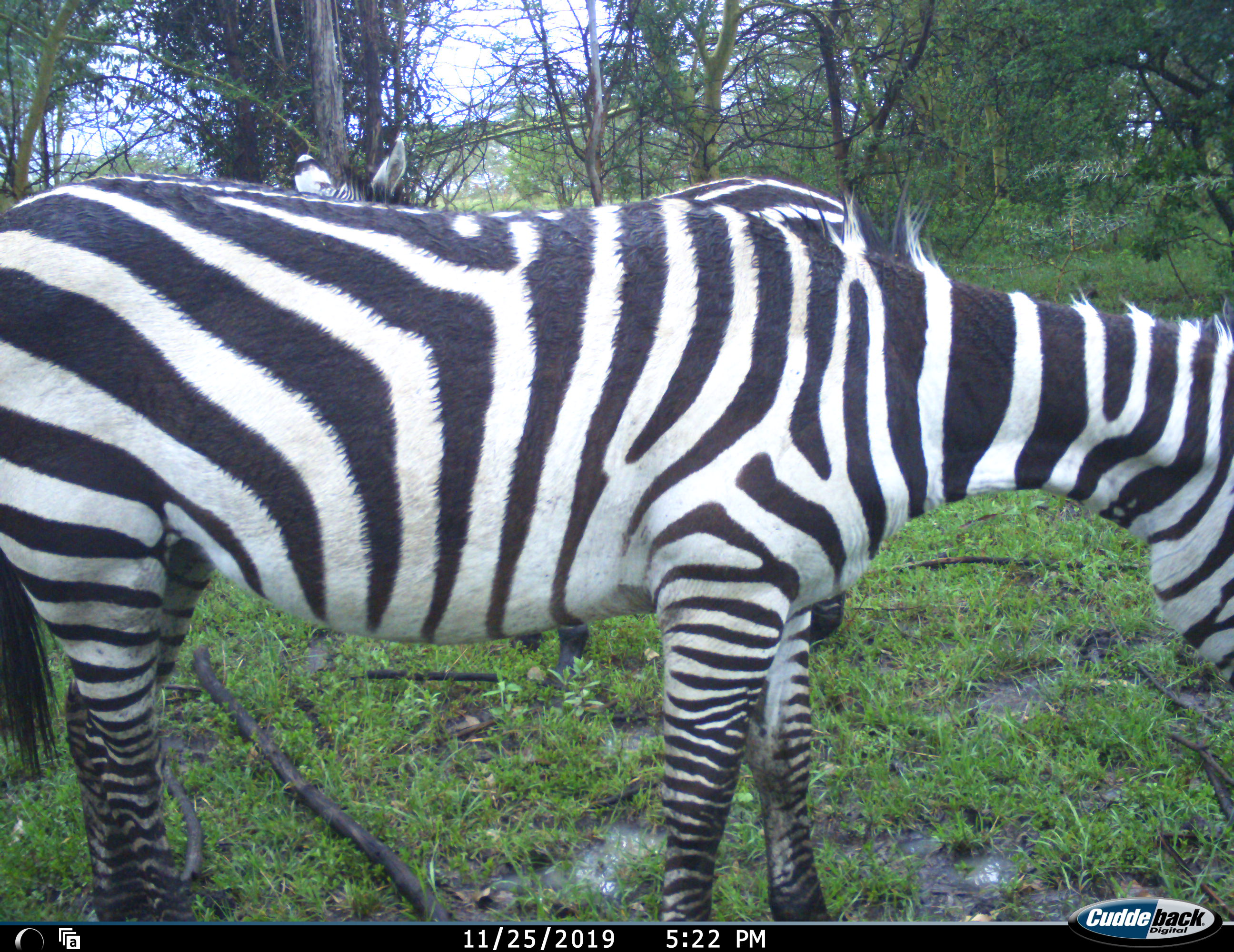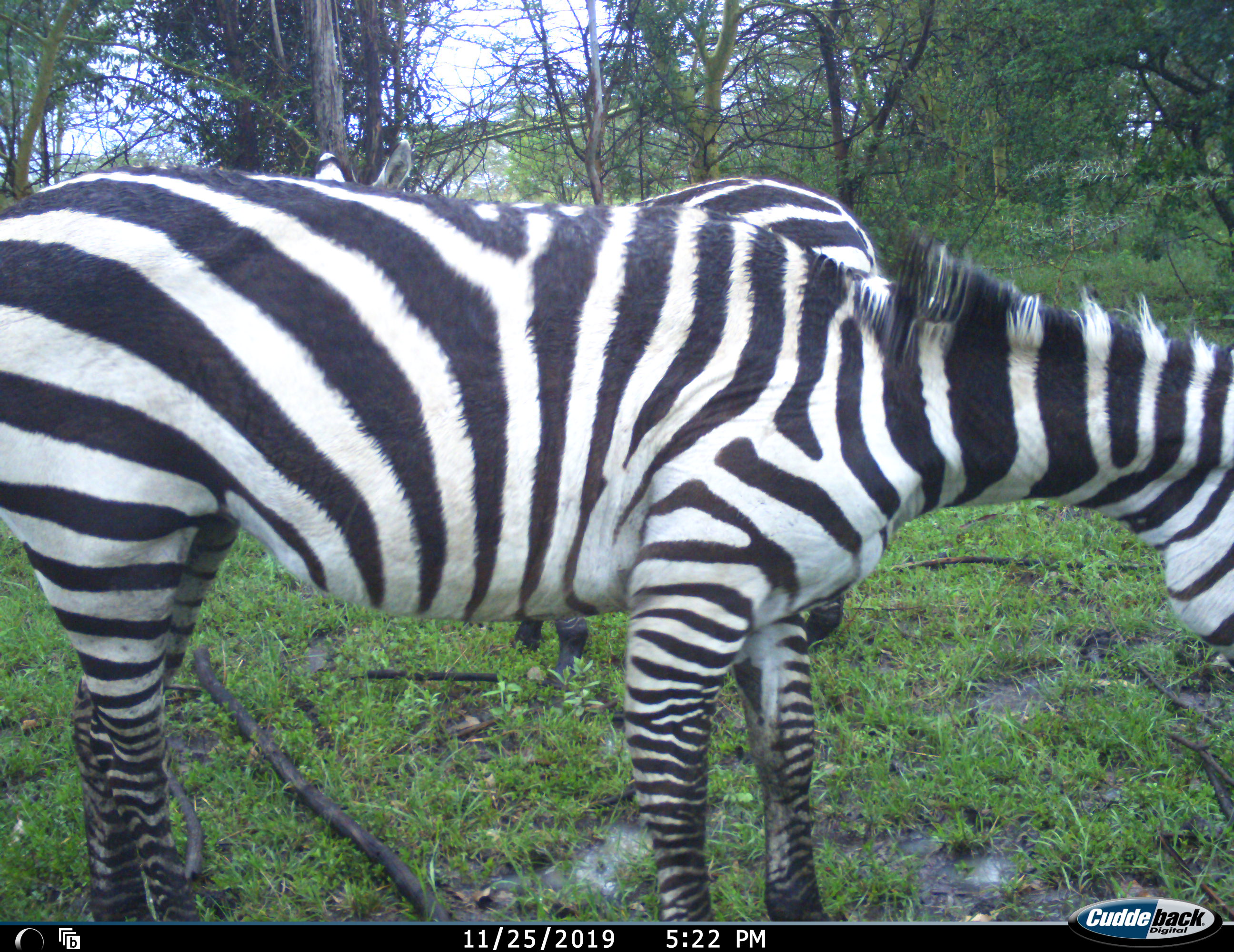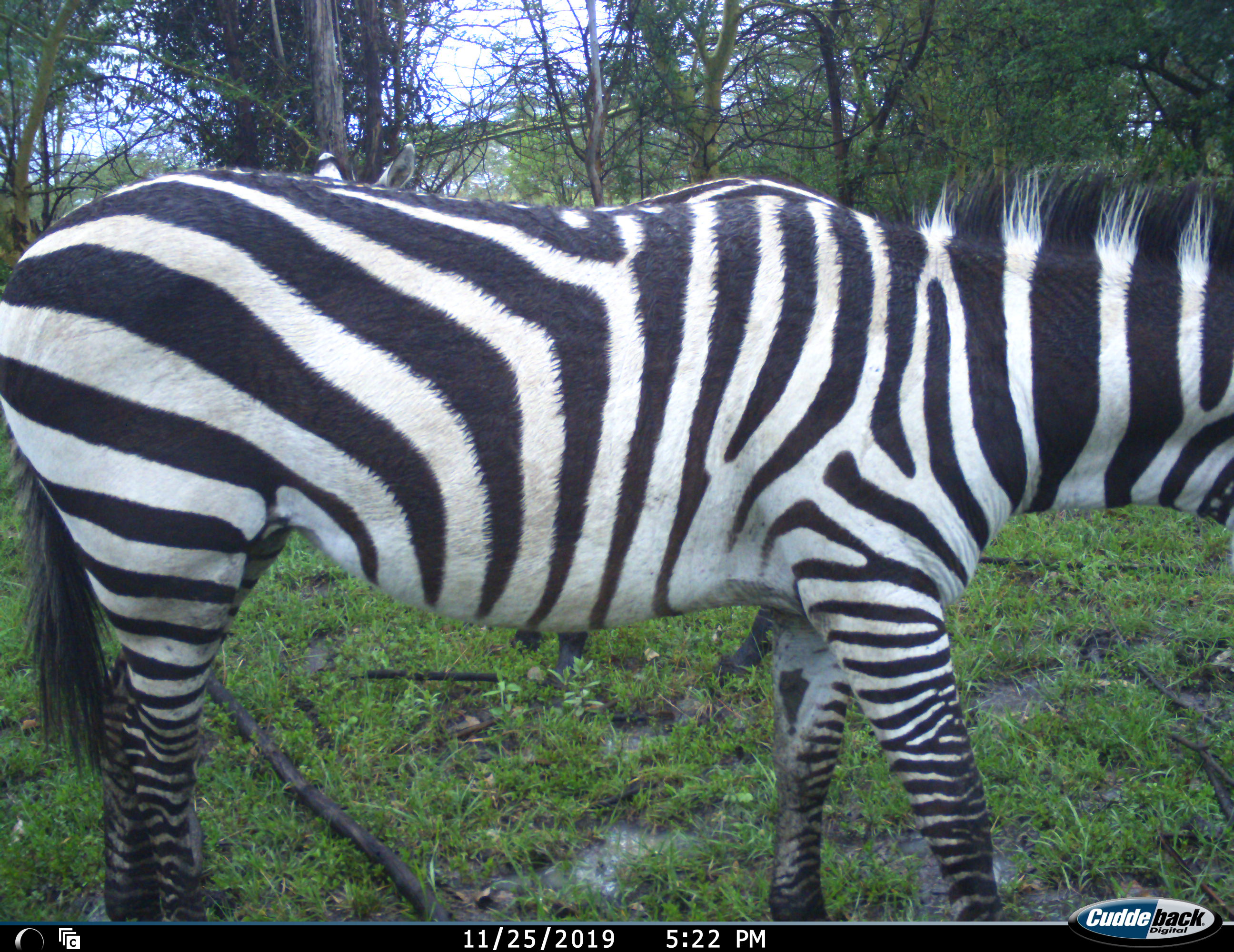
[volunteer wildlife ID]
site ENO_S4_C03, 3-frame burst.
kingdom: Animalia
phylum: Chordata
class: Mammalia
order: Perissodactyla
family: Equidae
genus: Equus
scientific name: Equus quagga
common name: plains zebra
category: zebraplains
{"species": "zebraplains (plains zebra) (Equus quagga)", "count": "2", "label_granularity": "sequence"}